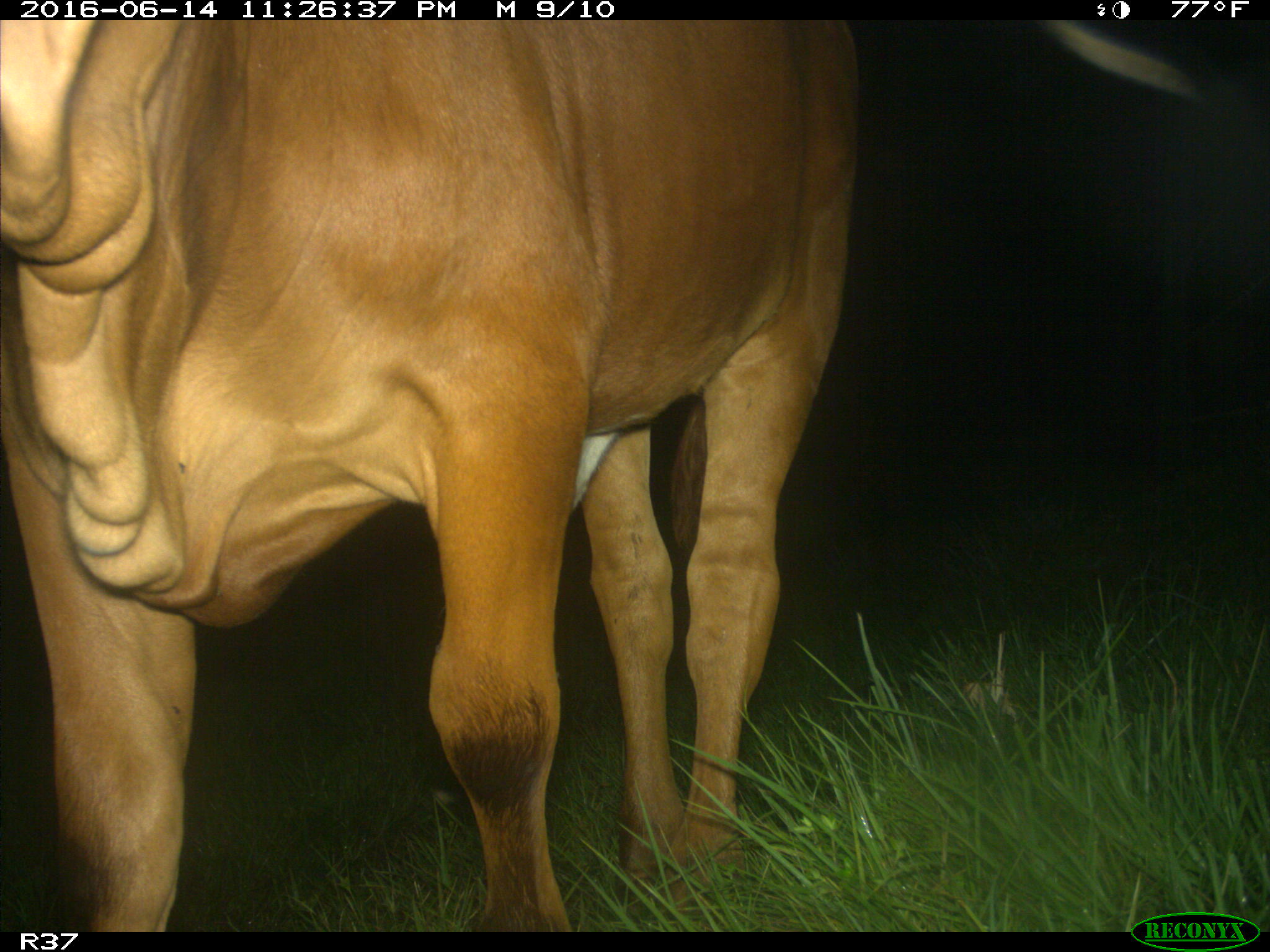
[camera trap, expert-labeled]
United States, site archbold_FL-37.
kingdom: Animalia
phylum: Chordata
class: Mammalia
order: Artiodactyla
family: Bovidae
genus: Bos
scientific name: Bos taurus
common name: domestic cow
Bos taurus (domestic cow).